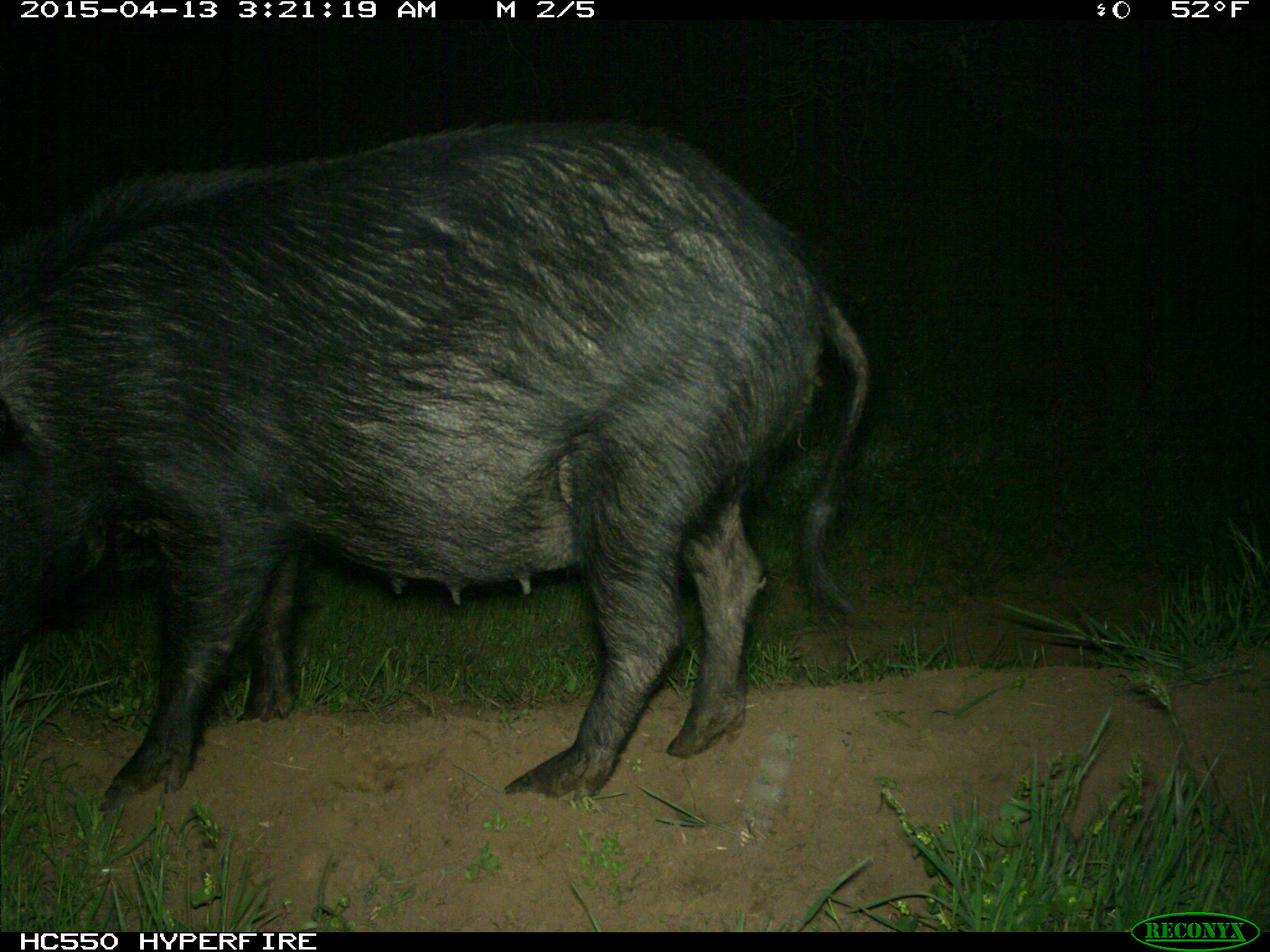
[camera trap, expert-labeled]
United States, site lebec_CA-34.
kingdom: Animalia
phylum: Chordata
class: Mammalia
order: Artiodactyla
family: Suidae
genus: Sus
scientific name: Sus scrofa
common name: wild boar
Sus scrofa (wild boar).